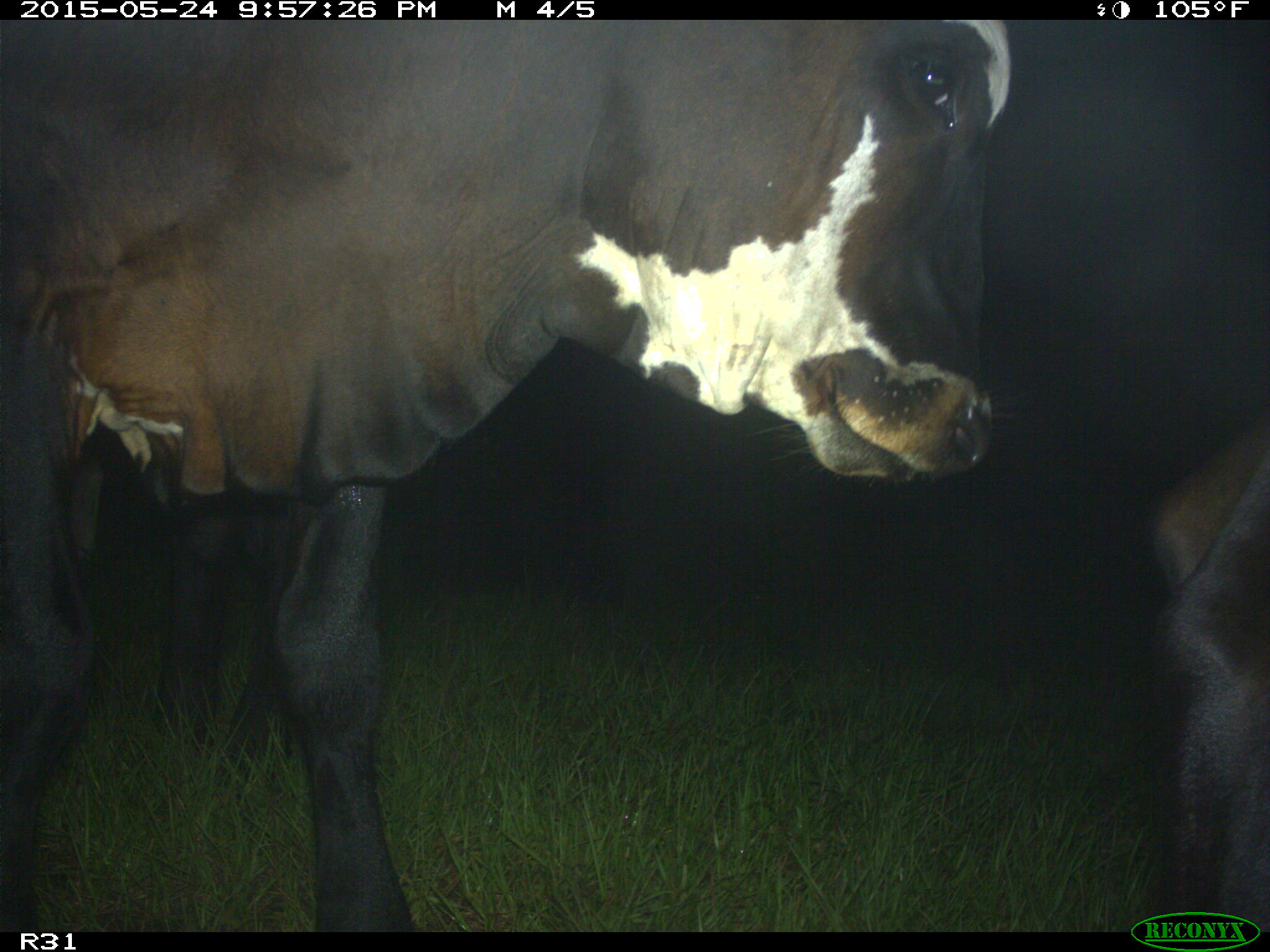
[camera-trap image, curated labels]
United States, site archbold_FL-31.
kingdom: Animalia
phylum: Chordata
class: Mammalia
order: Artiodactyla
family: Bovidae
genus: Bos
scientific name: Bos taurus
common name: domestic cow